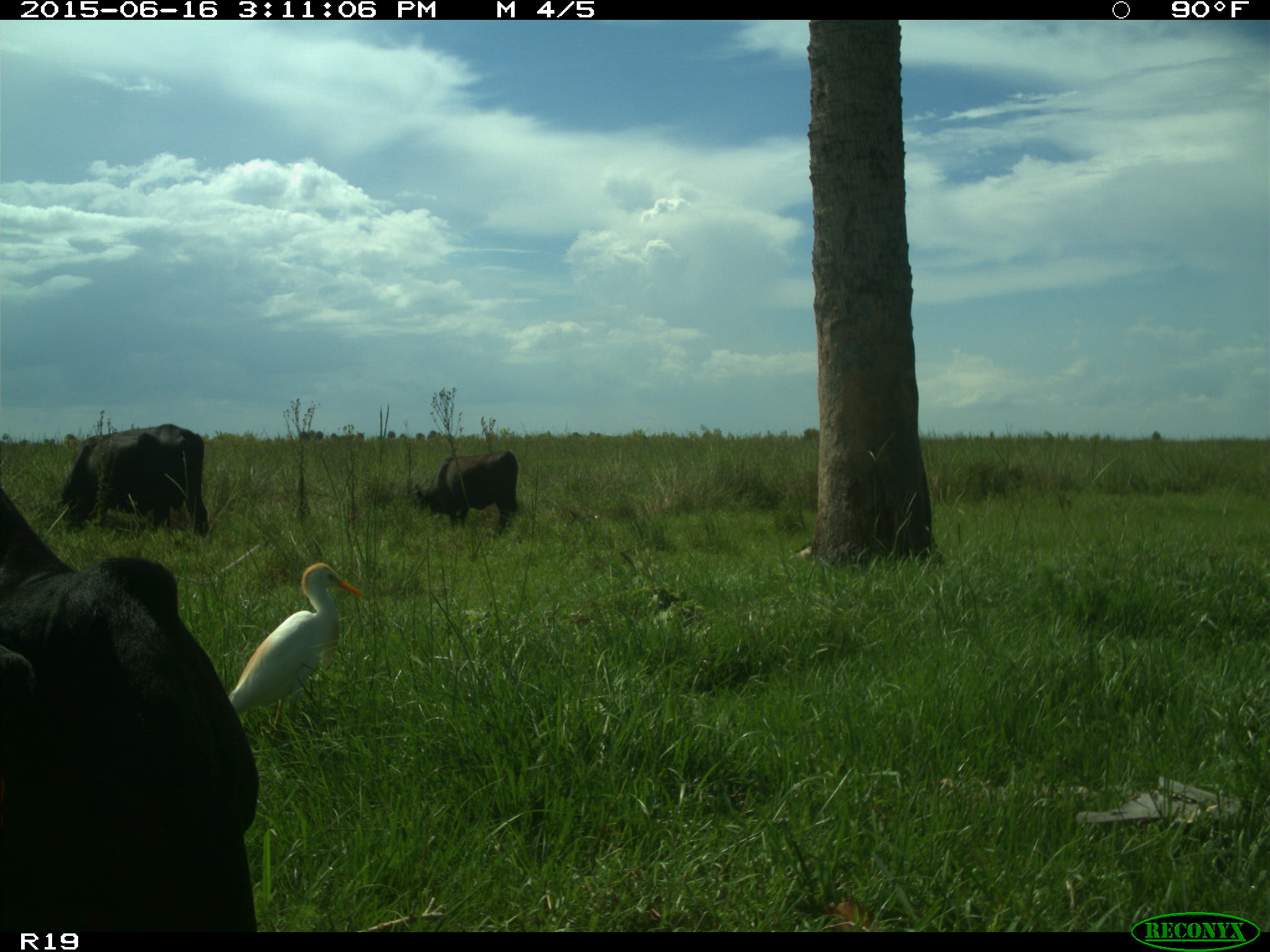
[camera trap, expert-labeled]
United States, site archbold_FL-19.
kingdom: Animalia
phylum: Chordata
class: Mammalia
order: Artiodactyla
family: Bovidae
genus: Bos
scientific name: Bos taurus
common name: domestic cow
Bos taurus (domestic cow).